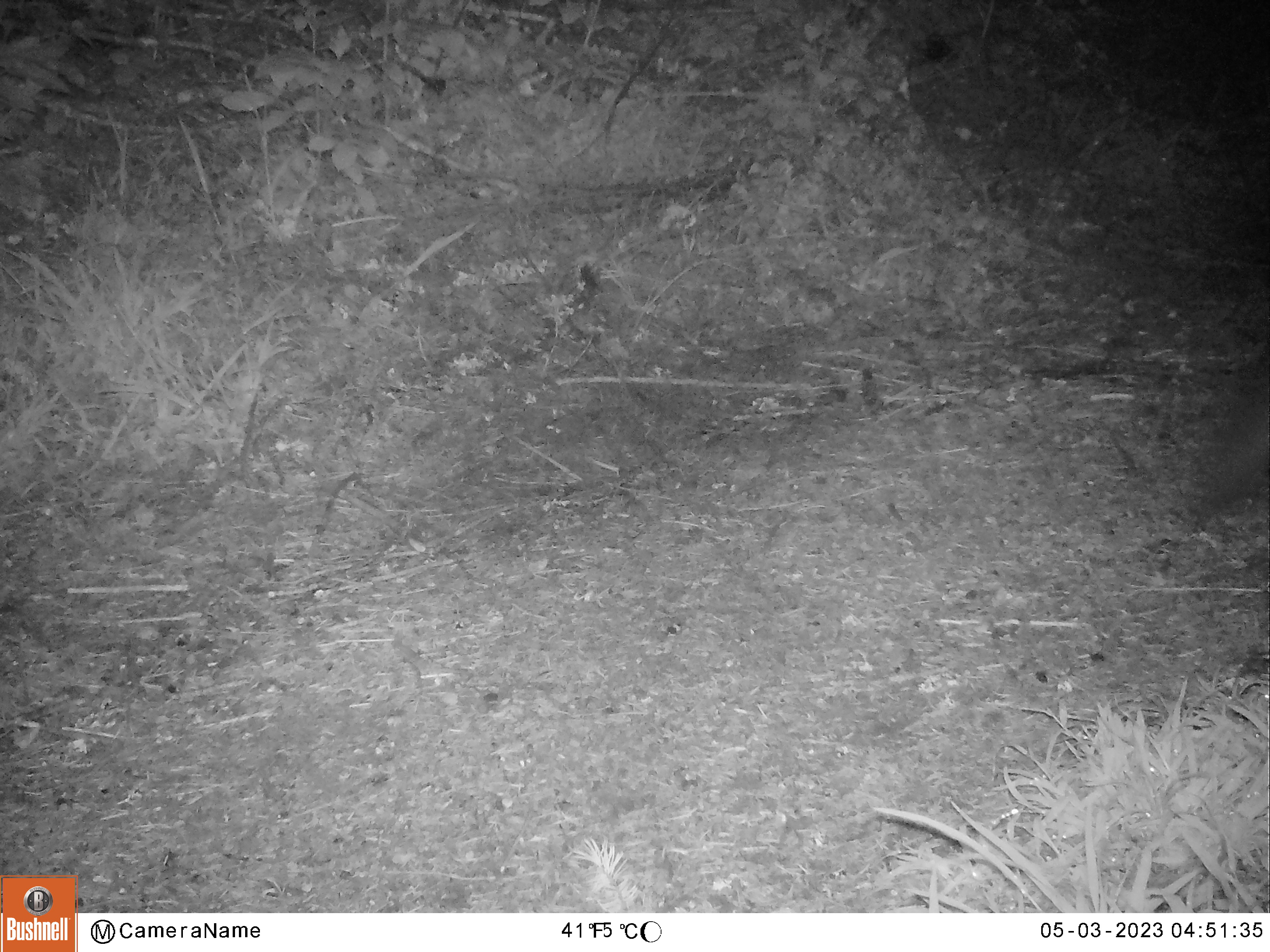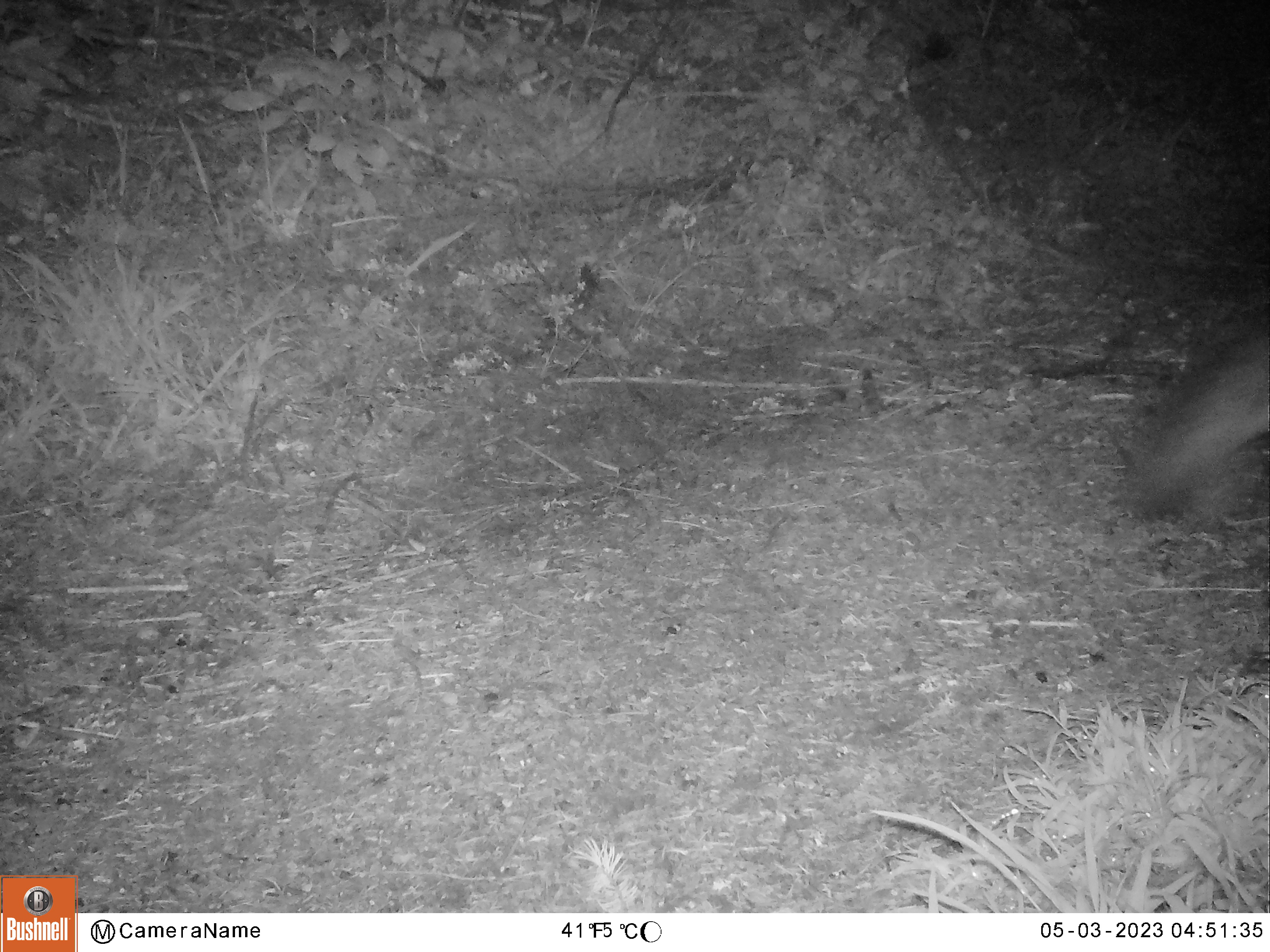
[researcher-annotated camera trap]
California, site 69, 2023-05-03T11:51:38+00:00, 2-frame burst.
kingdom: Animalia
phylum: Chordata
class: Mammalia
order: Carnivora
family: Canidae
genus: Urocyon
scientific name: Urocyon cinereoargenteus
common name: gray fox